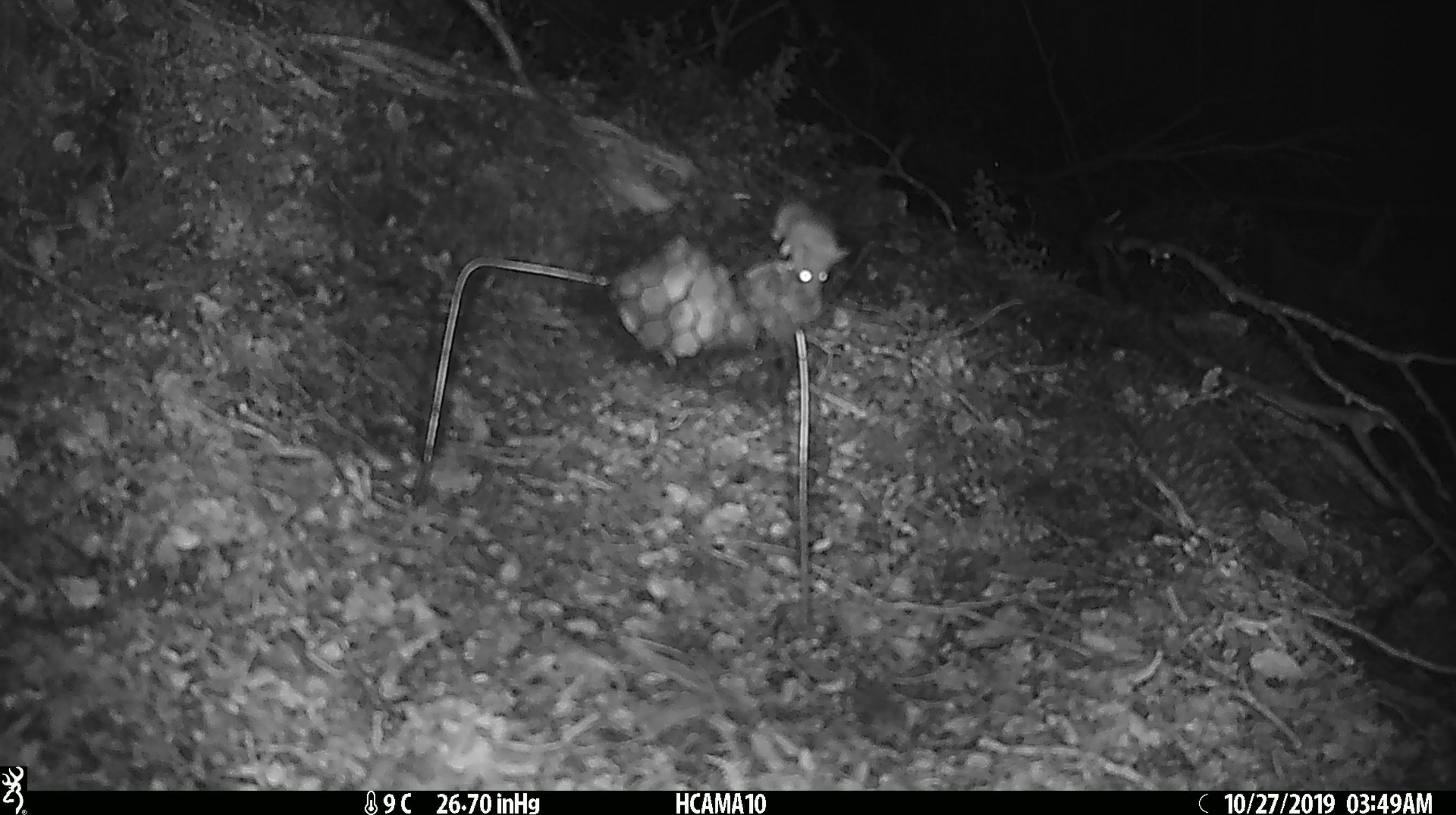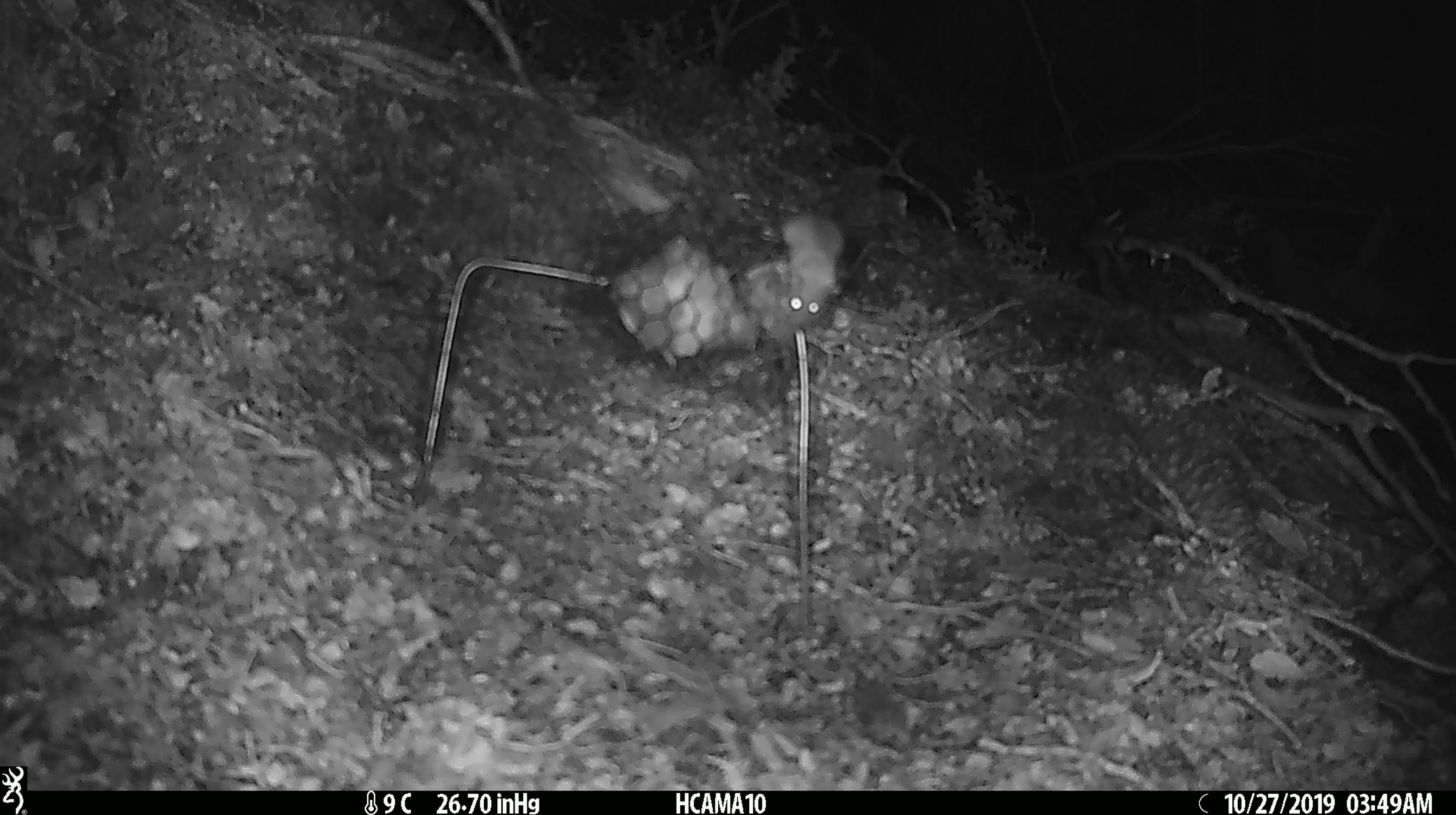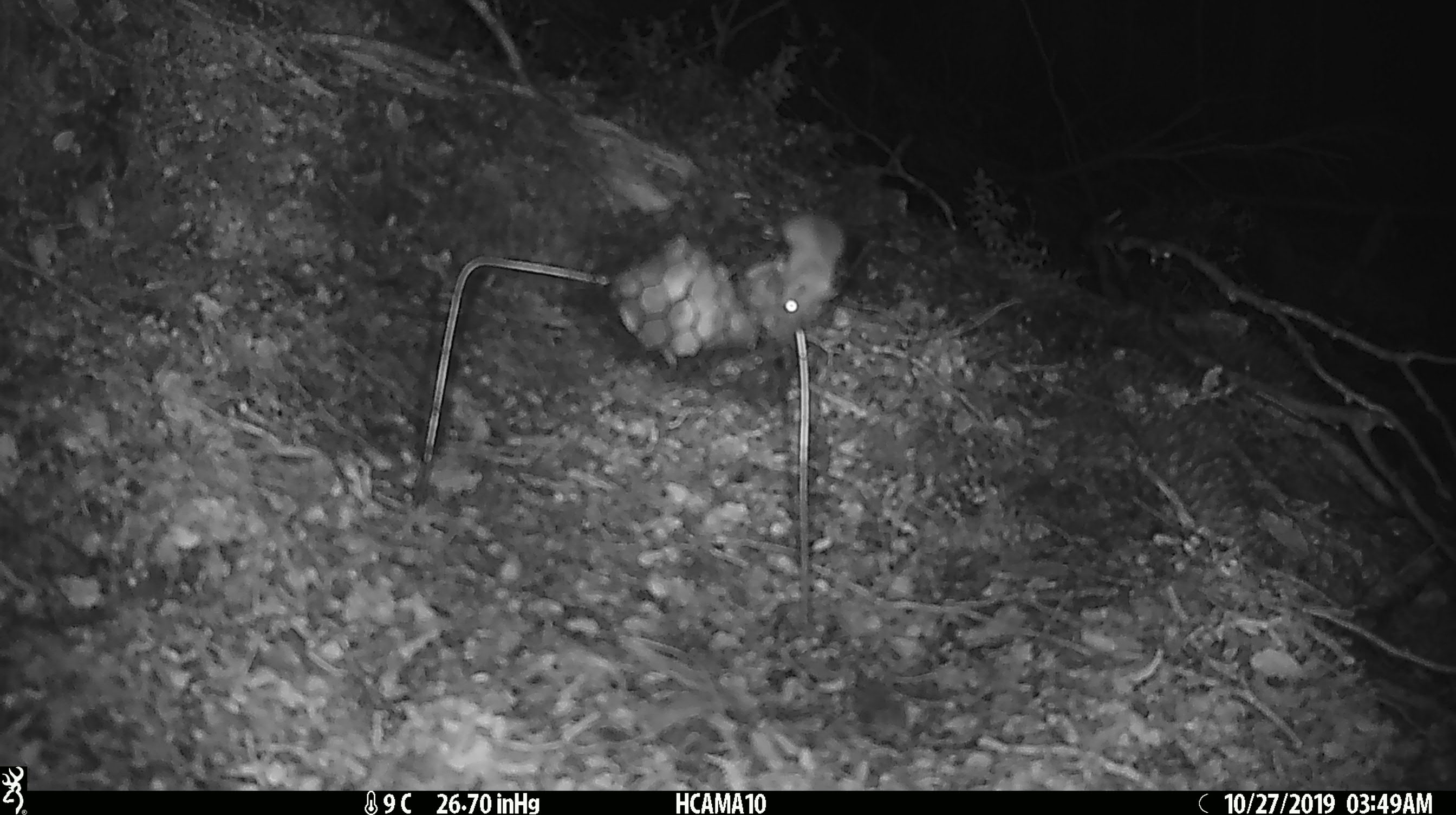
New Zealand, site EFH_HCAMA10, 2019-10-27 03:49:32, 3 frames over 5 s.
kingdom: Animalia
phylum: Chordata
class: Mammalia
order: Rodentia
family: Muridae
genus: Mus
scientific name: Mus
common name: mouse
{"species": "mouse (Mus)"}